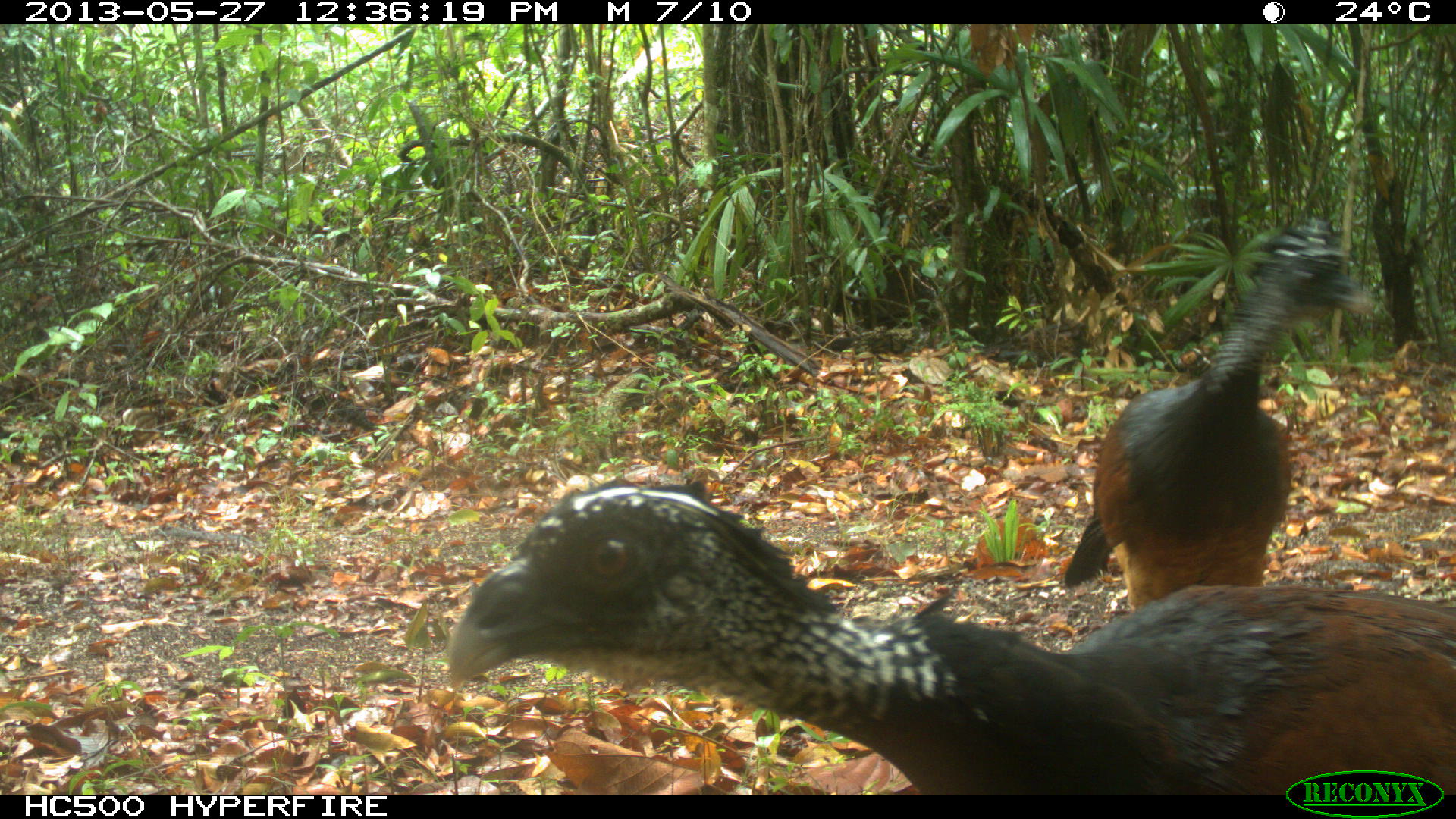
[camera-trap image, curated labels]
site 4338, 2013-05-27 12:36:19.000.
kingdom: Animalia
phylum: Chordata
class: Aves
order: Galliformes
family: Cracidae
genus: Crax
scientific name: Crax rubra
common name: great curassow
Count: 2.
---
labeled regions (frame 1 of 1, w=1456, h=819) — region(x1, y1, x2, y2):
crax rubra: region(441, 479, 1456, 794); region(1057, 214, 1379, 610)